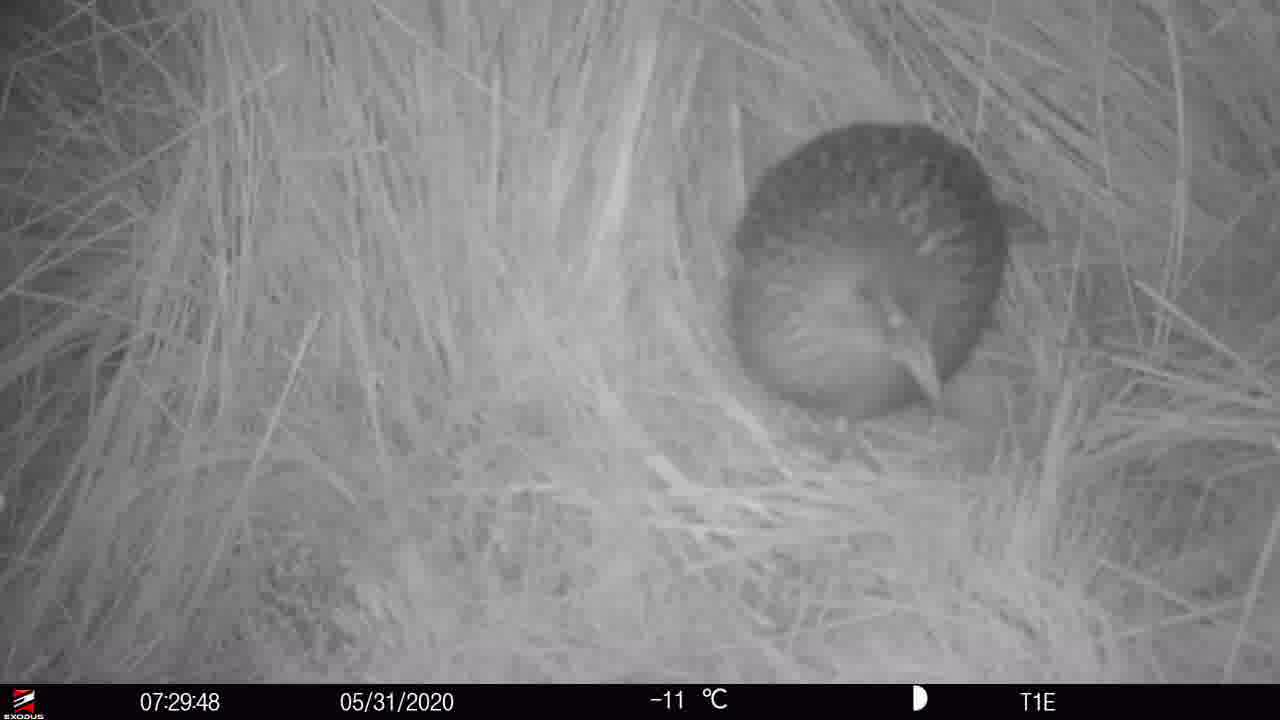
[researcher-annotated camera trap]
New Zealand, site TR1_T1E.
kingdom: Animalia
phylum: Chordata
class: Aves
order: Gruiformes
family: Rallidae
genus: Gallirallus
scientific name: Gallirallus australis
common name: weka